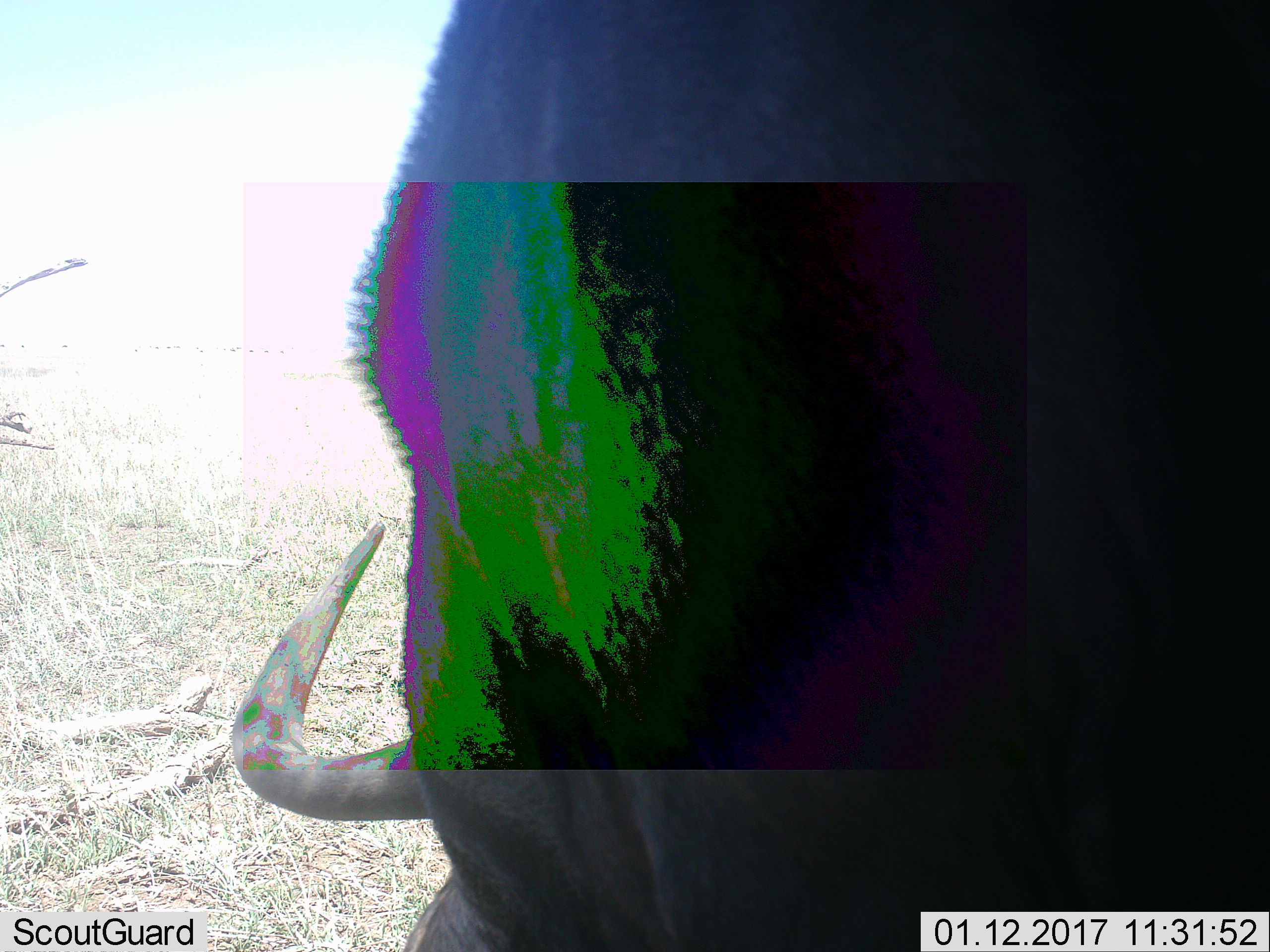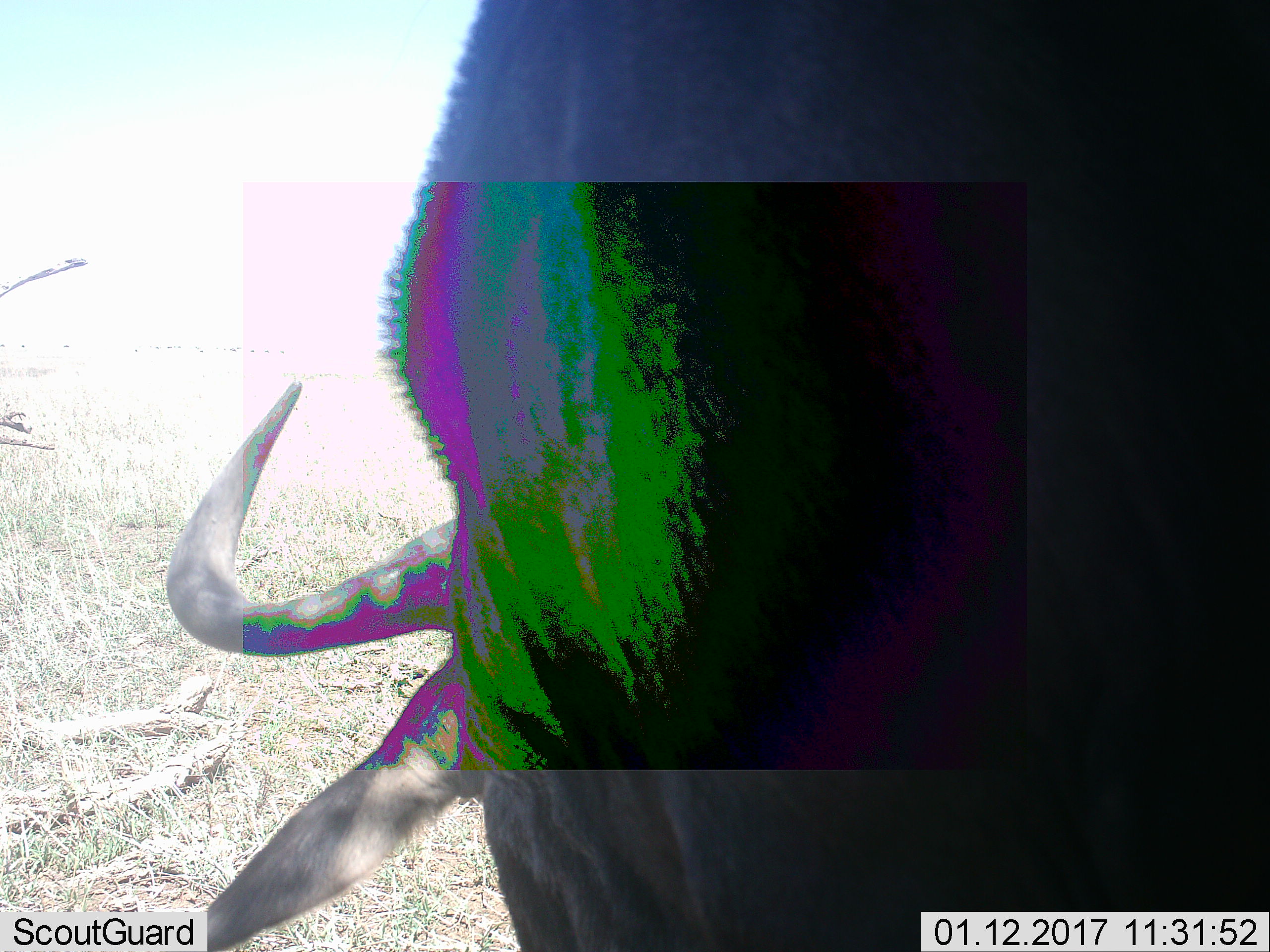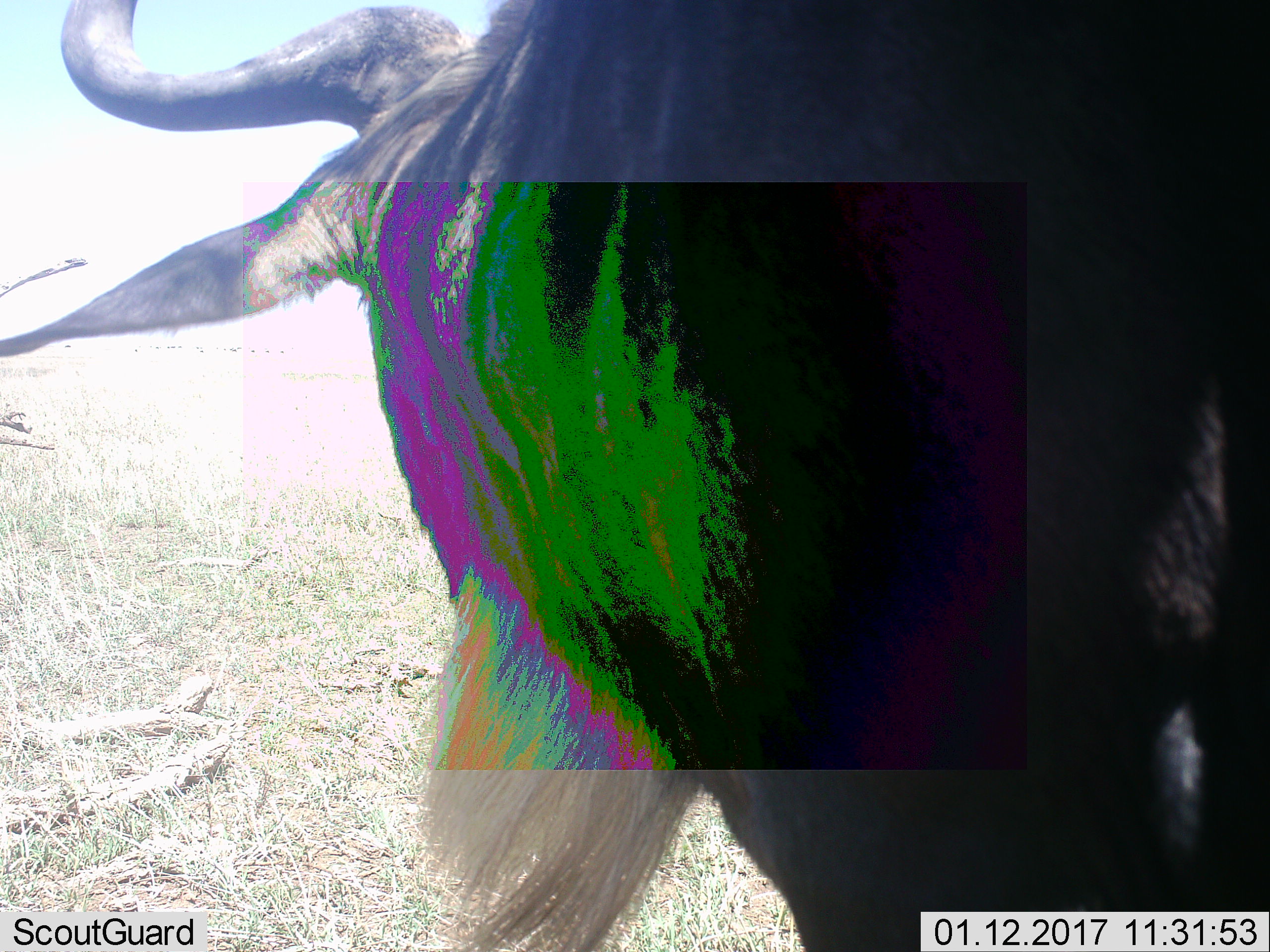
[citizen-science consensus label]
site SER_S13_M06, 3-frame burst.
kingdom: Animalia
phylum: Chordata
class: Mammalia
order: Artiodactyla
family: Bovidae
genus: Syncerus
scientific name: Syncerus caffer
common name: african buffalo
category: buffalo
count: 1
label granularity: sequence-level